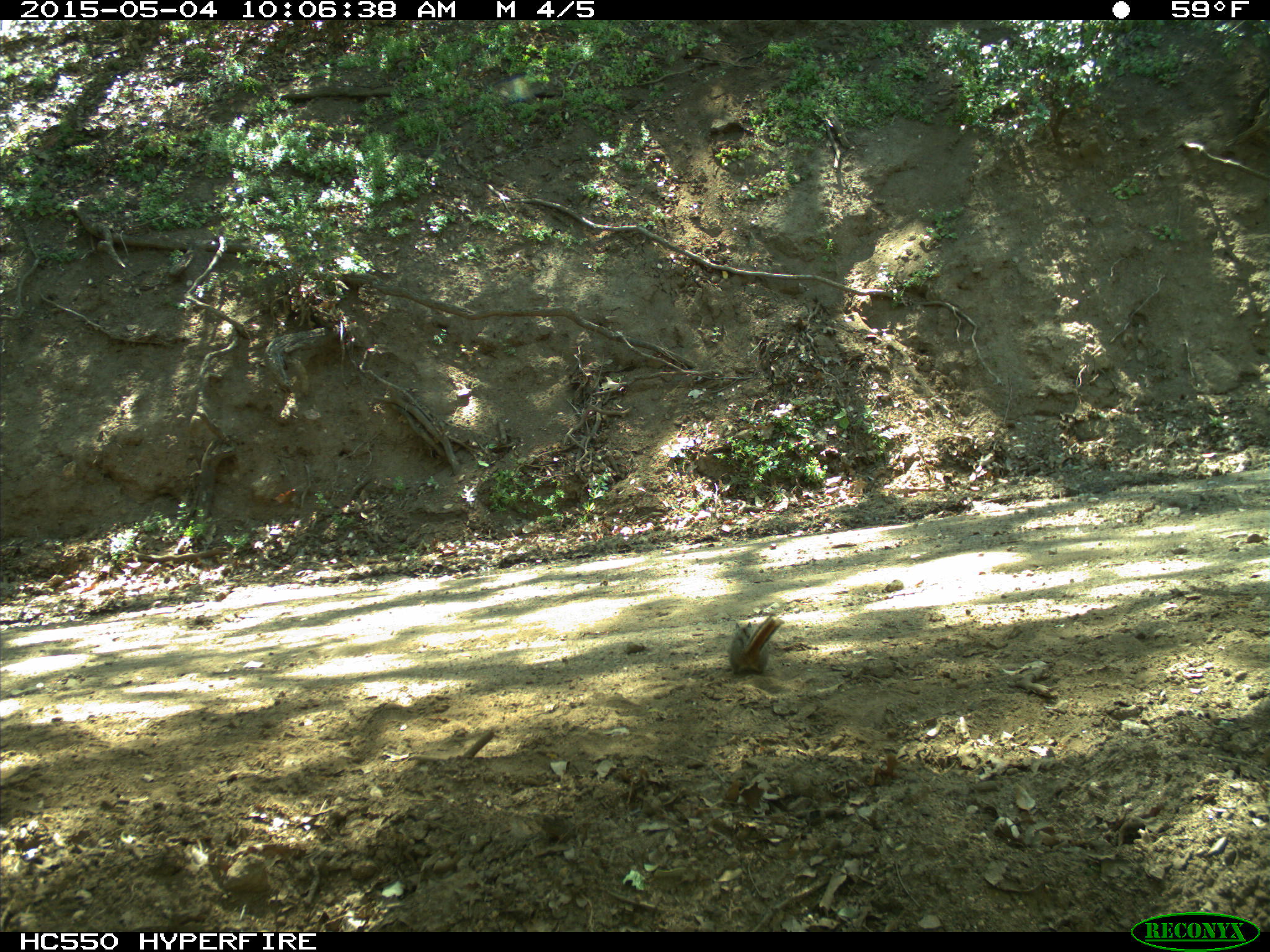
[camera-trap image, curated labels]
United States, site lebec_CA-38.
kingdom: Animalia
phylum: Chordata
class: Mammalia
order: Rodentia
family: Sciuridae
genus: Tamias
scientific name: Tamias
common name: chipmunk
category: unidentified chipmunk